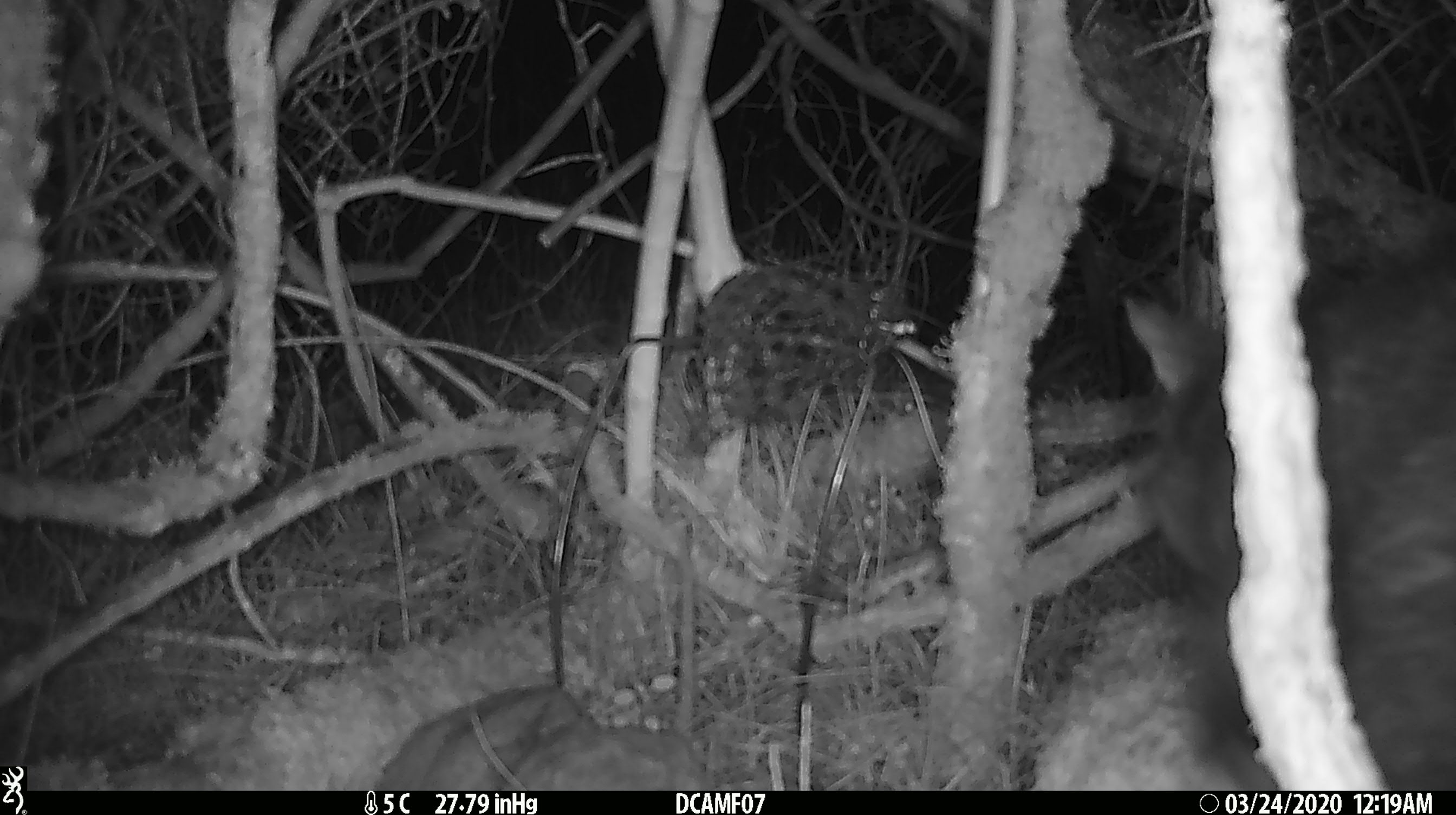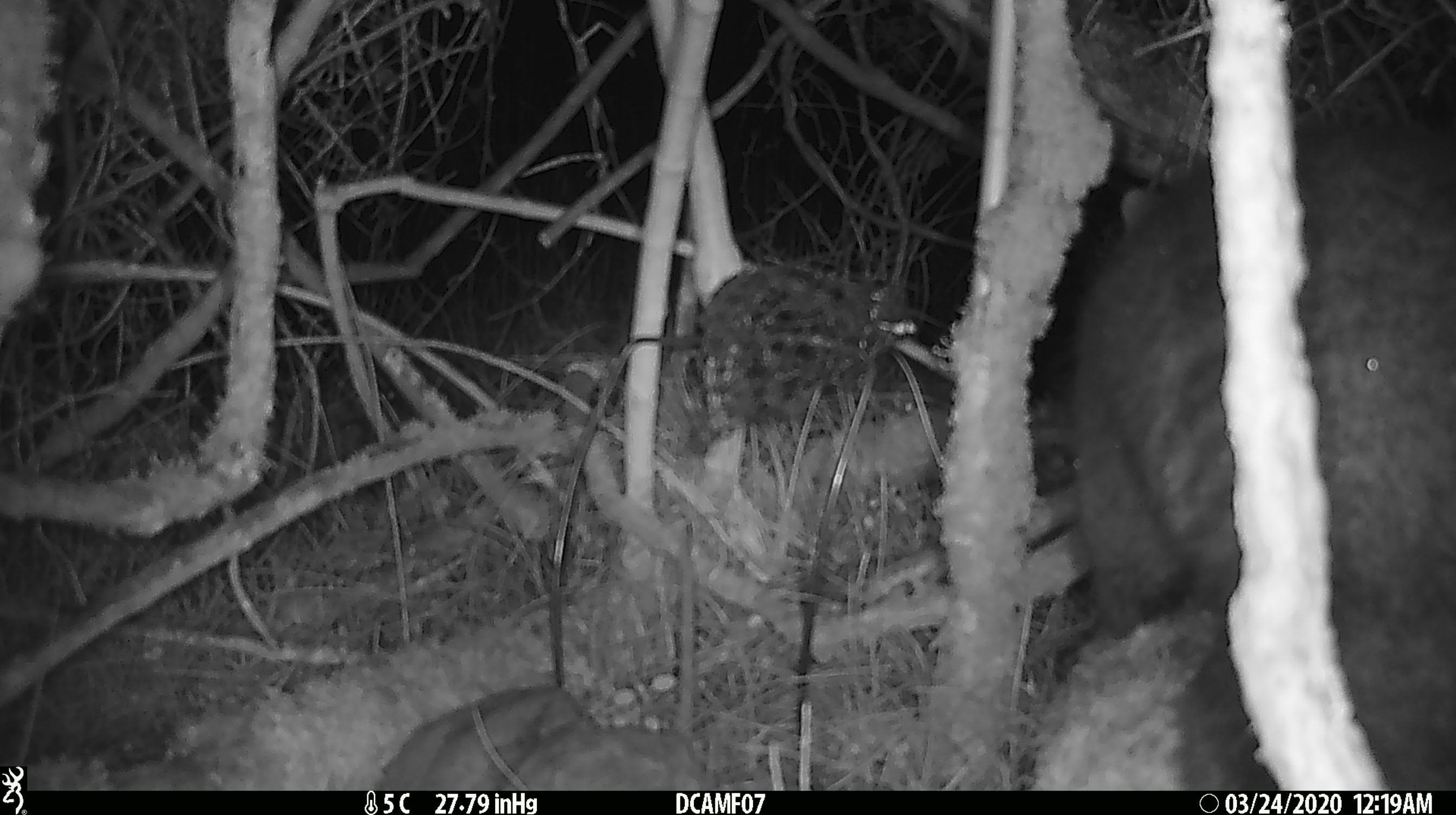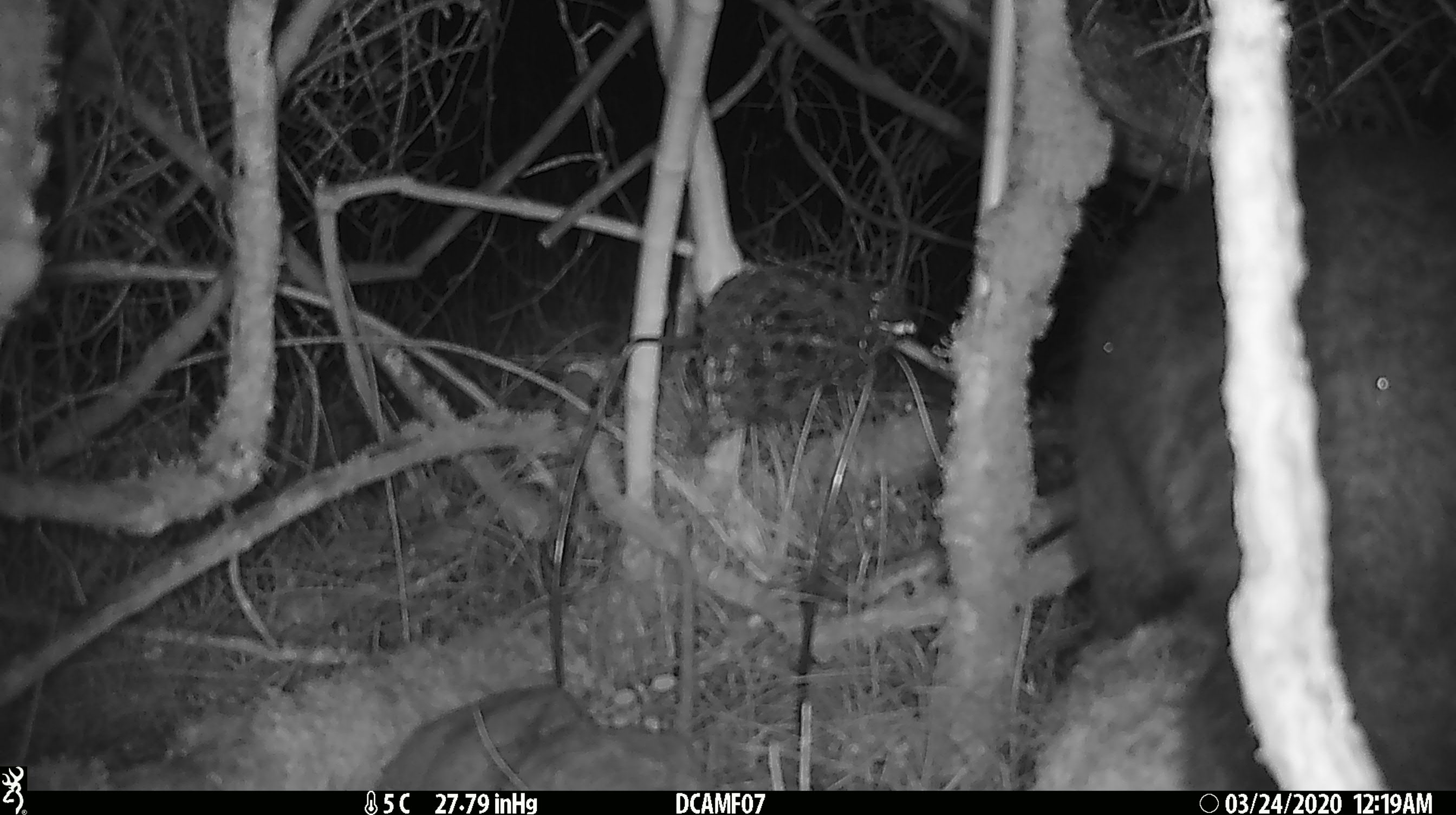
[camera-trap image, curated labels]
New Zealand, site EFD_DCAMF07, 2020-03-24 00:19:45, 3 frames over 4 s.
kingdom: Animalia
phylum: Chordata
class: Mammalia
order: Diprotodontia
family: Phalangeridae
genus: Trichosurus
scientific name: Trichosurus vulpecula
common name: common brushtail possum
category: possum